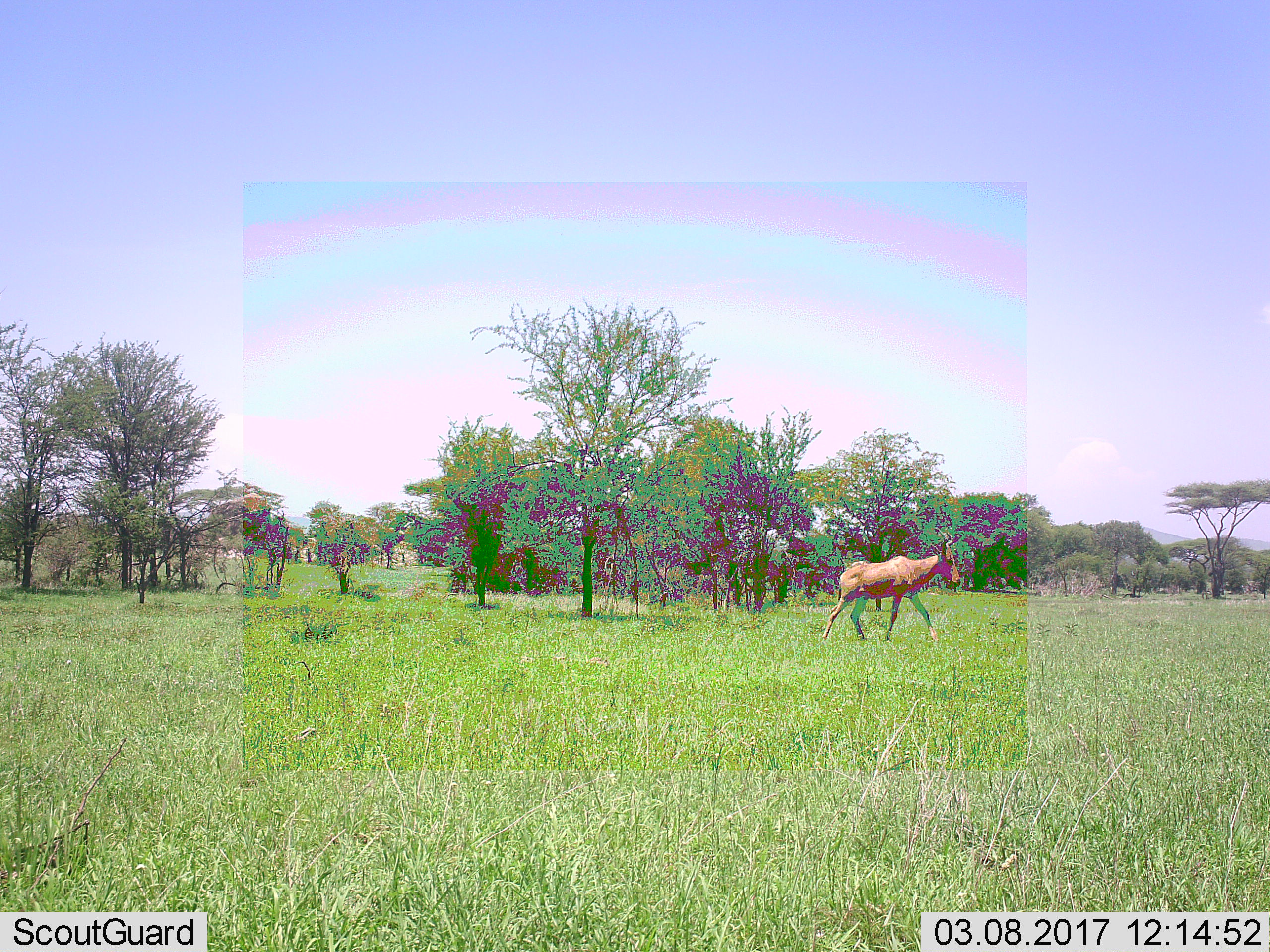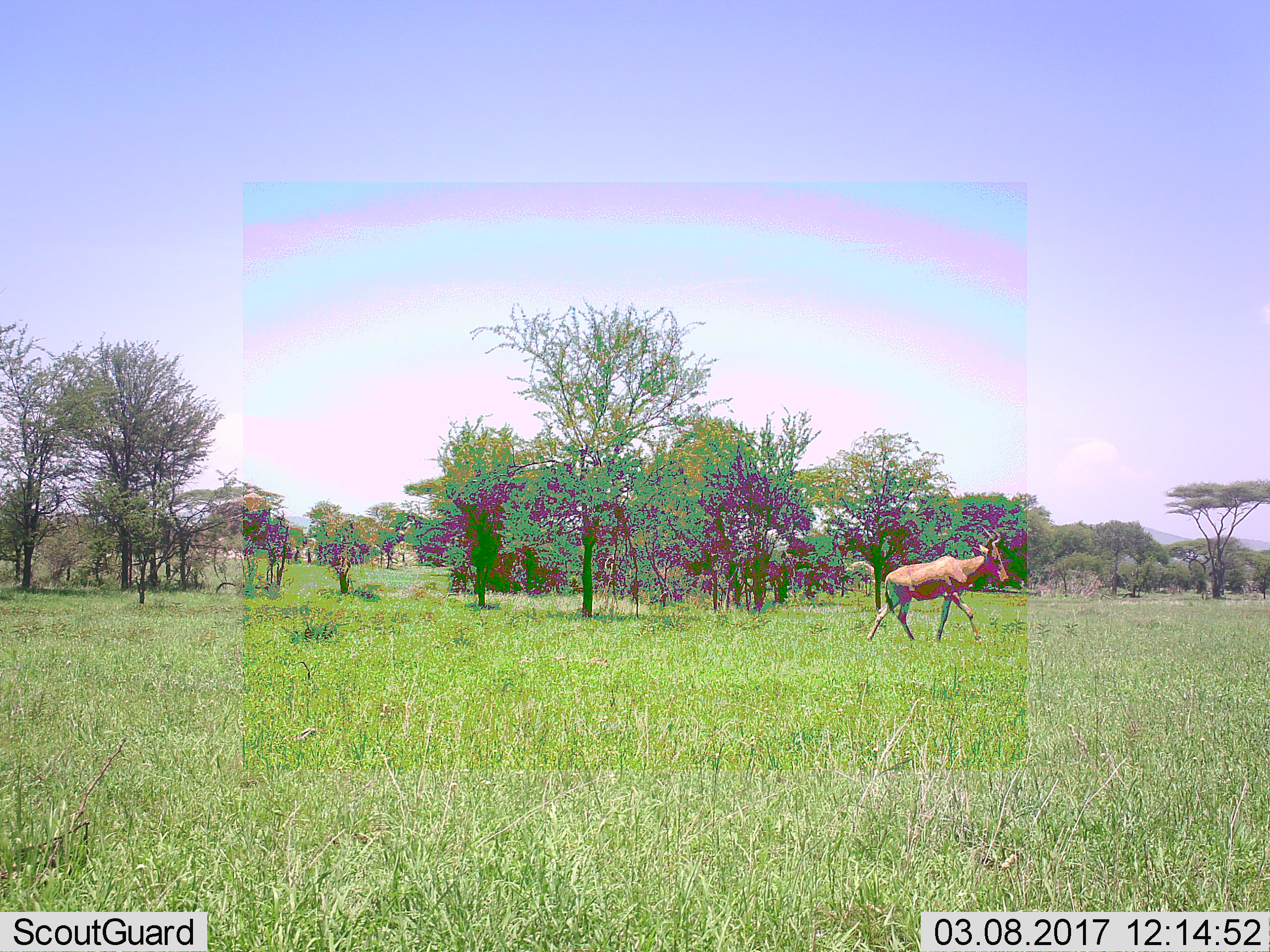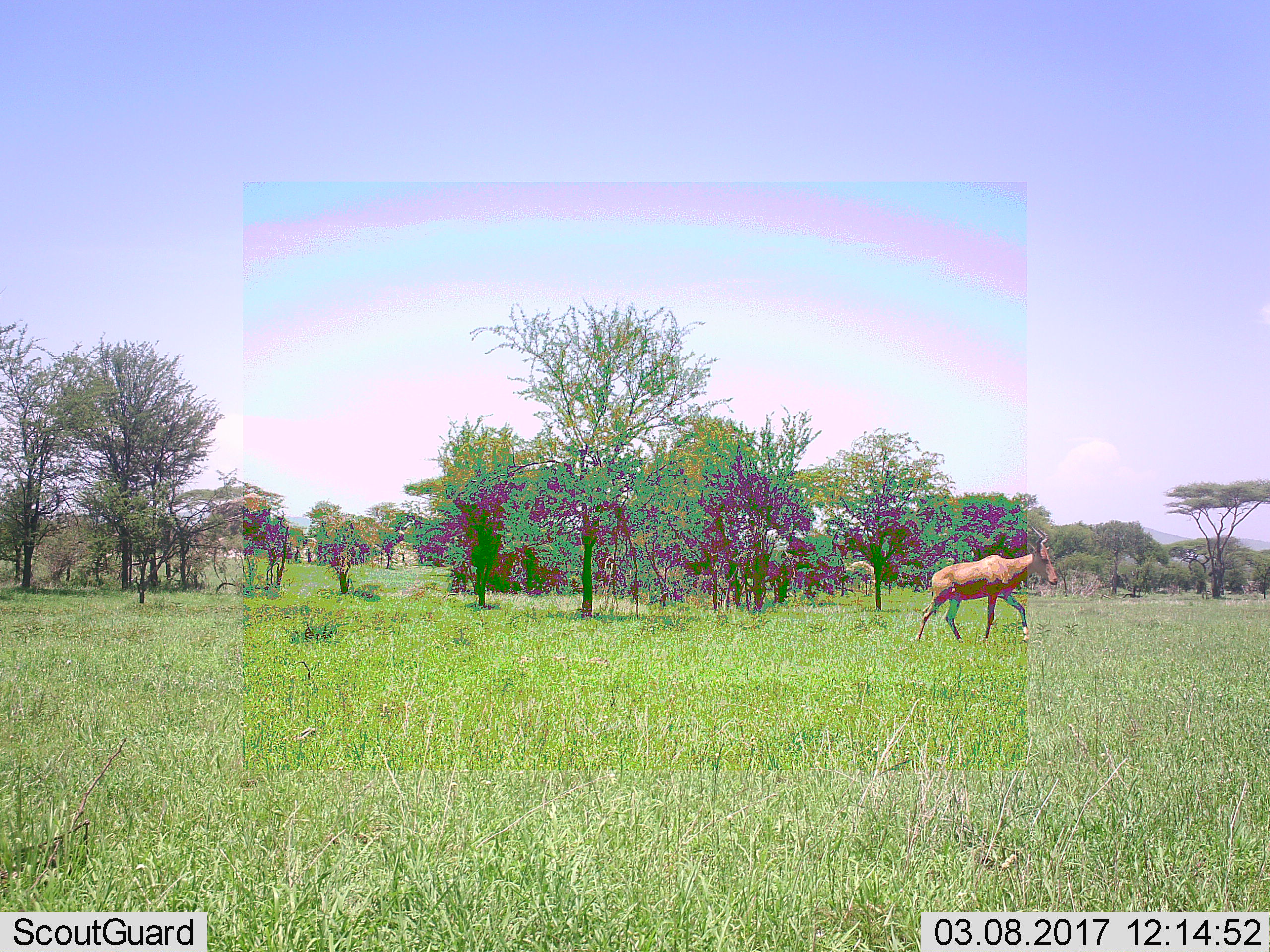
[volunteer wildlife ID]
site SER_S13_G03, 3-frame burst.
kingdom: Animalia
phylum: Chordata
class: Mammalia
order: Artiodactyla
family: Bovidae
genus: Alcelaphus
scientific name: Alcelaphus buselaphus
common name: hartebeest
Hartebeest (Alcelaphus buselaphus), count 1. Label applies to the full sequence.